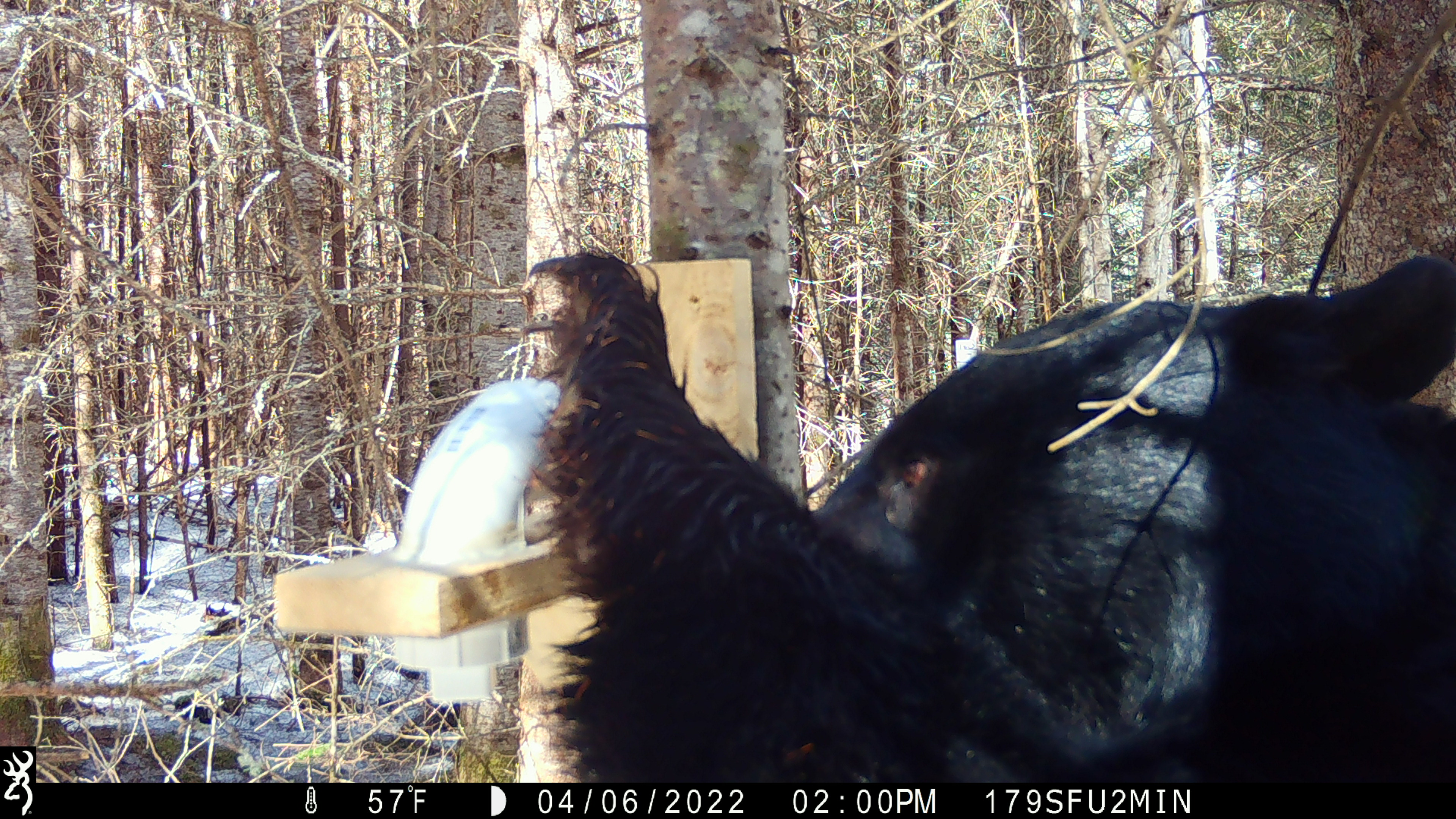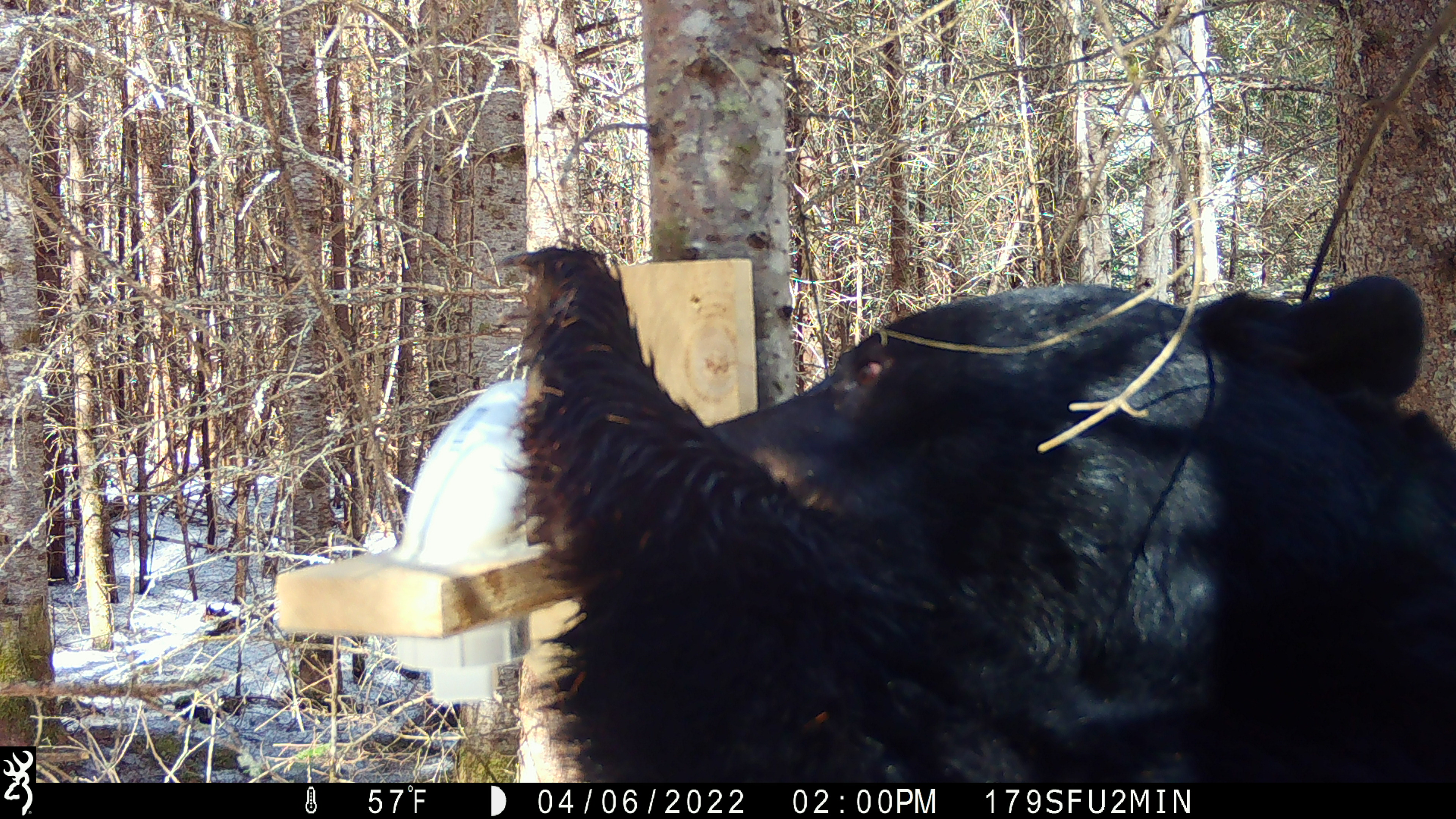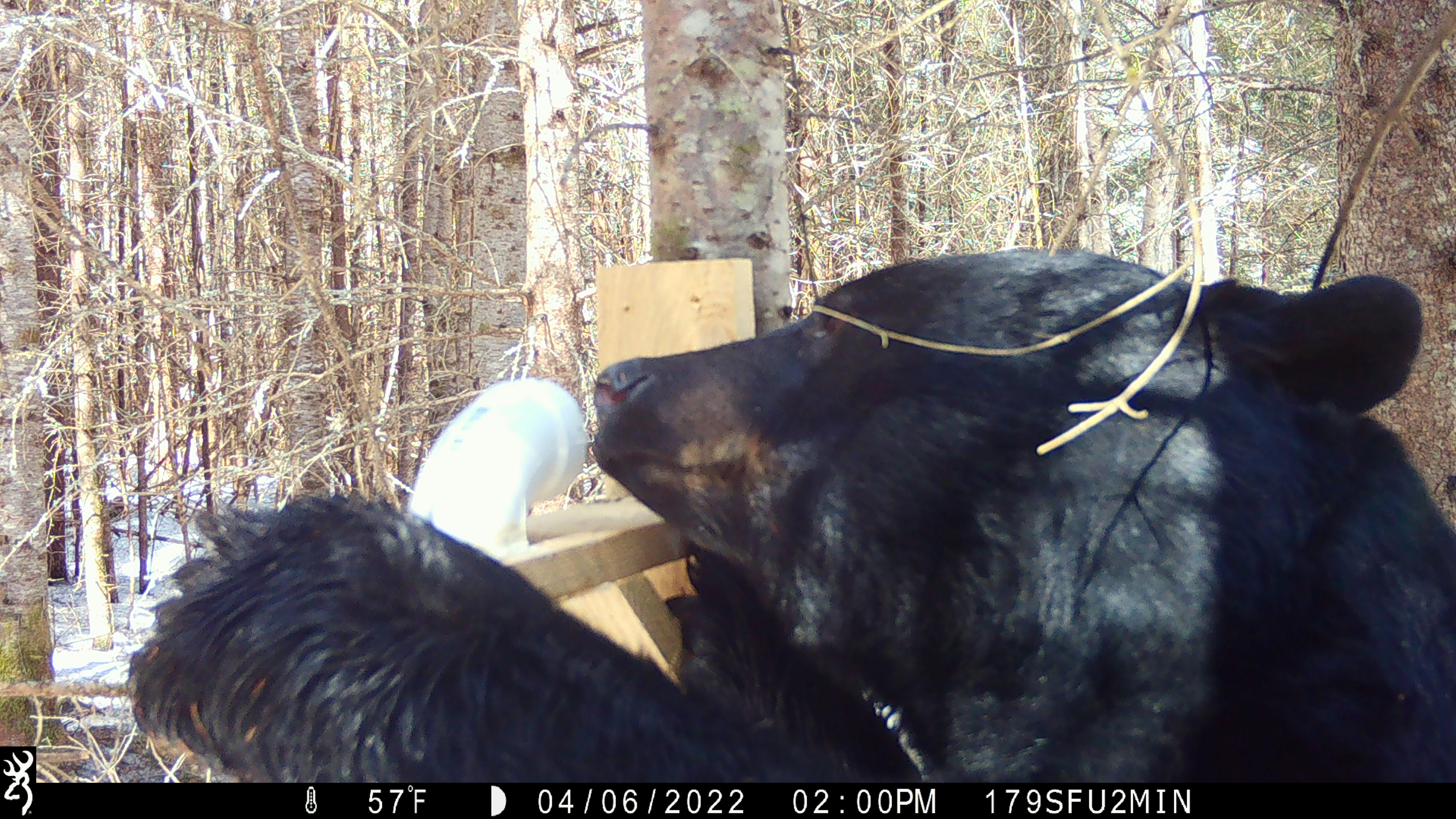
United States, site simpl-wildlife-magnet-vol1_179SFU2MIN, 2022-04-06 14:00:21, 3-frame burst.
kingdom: Animalia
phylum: Chordata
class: Mammalia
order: Carnivora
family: Ursidae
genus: Ursus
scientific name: Ursus americanus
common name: black bear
Black bear (Ursus americanus).